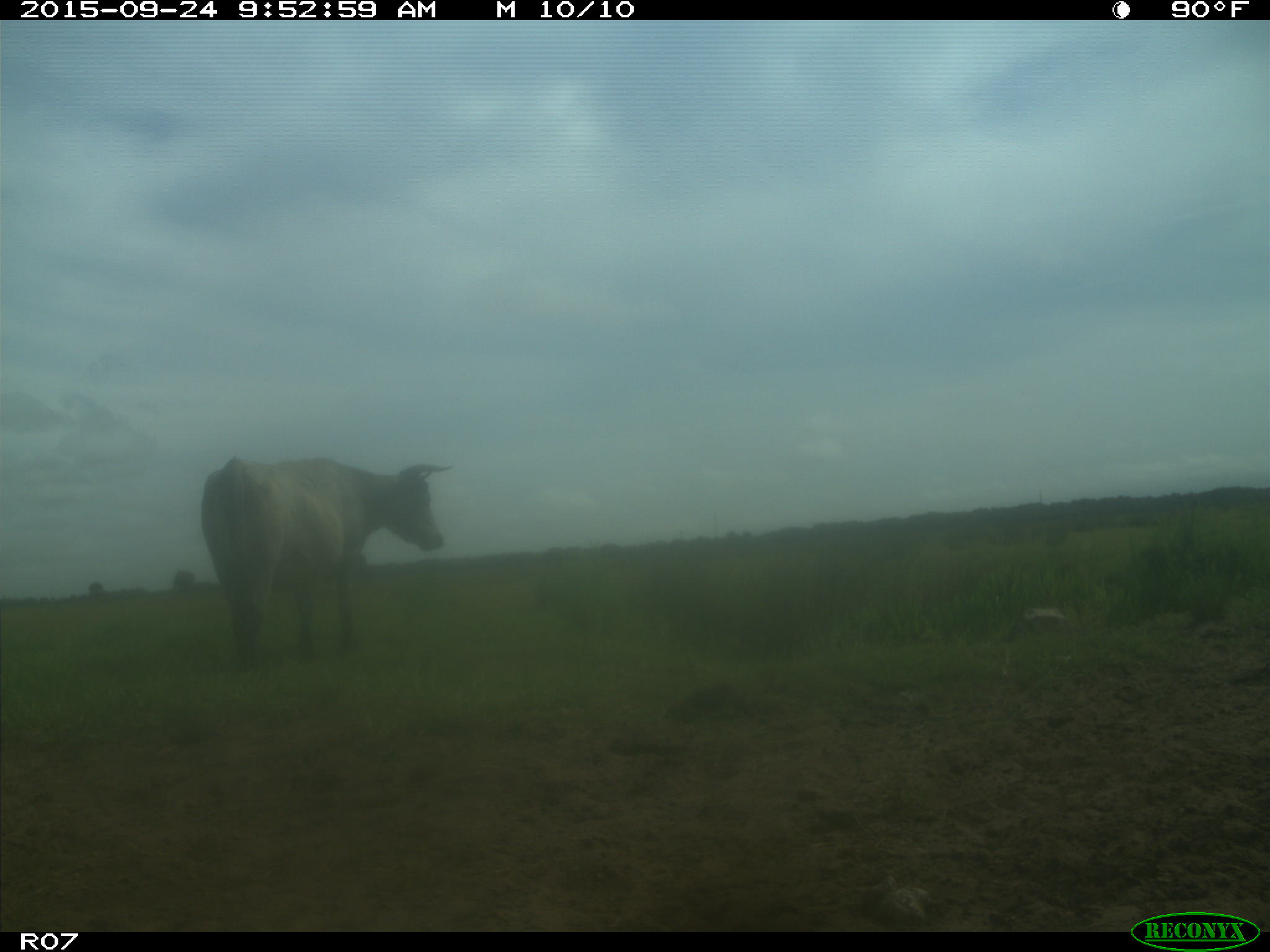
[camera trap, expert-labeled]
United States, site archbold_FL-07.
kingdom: Animalia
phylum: Chordata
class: Mammalia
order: Artiodactyla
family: Bovidae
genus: Bos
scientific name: Bos taurus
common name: domestic cow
Bos taurus (domestic cow).